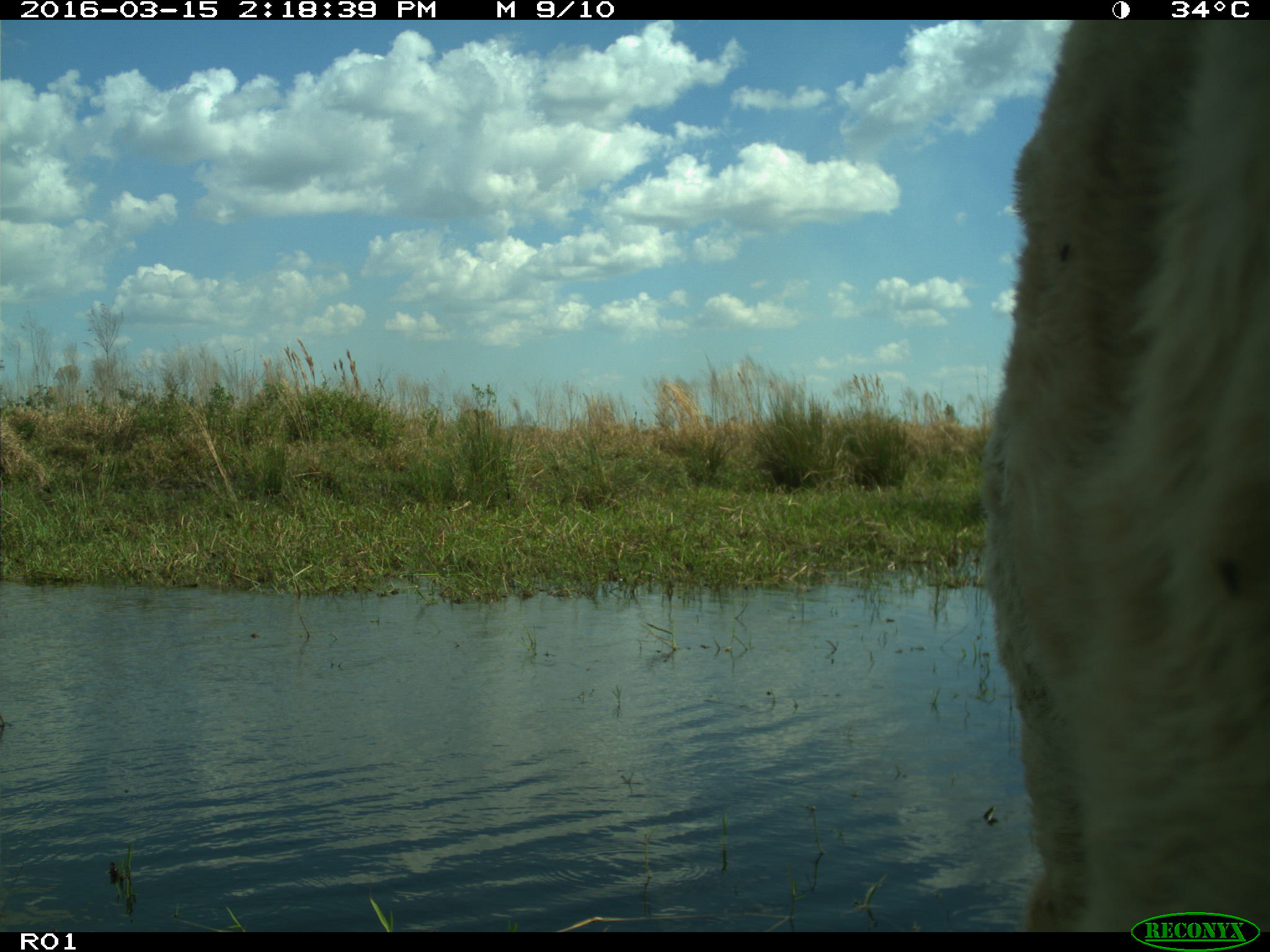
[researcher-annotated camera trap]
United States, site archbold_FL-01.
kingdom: Animalia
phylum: Chordata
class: Mammalia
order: Artiodactyla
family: Bovidae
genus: Bos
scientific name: Bos taurus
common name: domestic cow